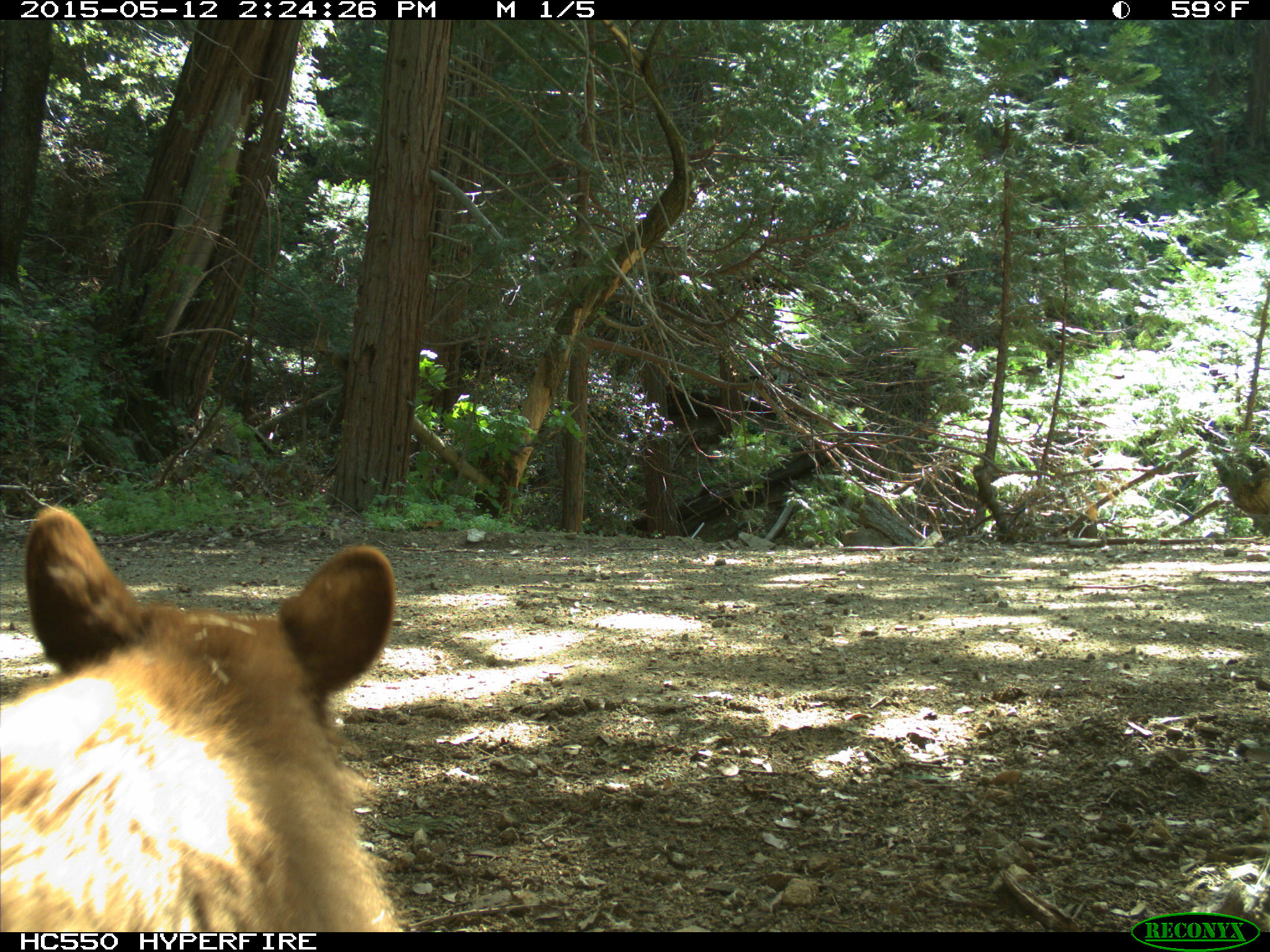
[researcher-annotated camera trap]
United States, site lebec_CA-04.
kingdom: Animalia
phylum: Chordata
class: Mammalia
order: Carnivora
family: Ursidae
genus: Ursus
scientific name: Ursus americanus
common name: american black bear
Ursus americanus (american black bear).